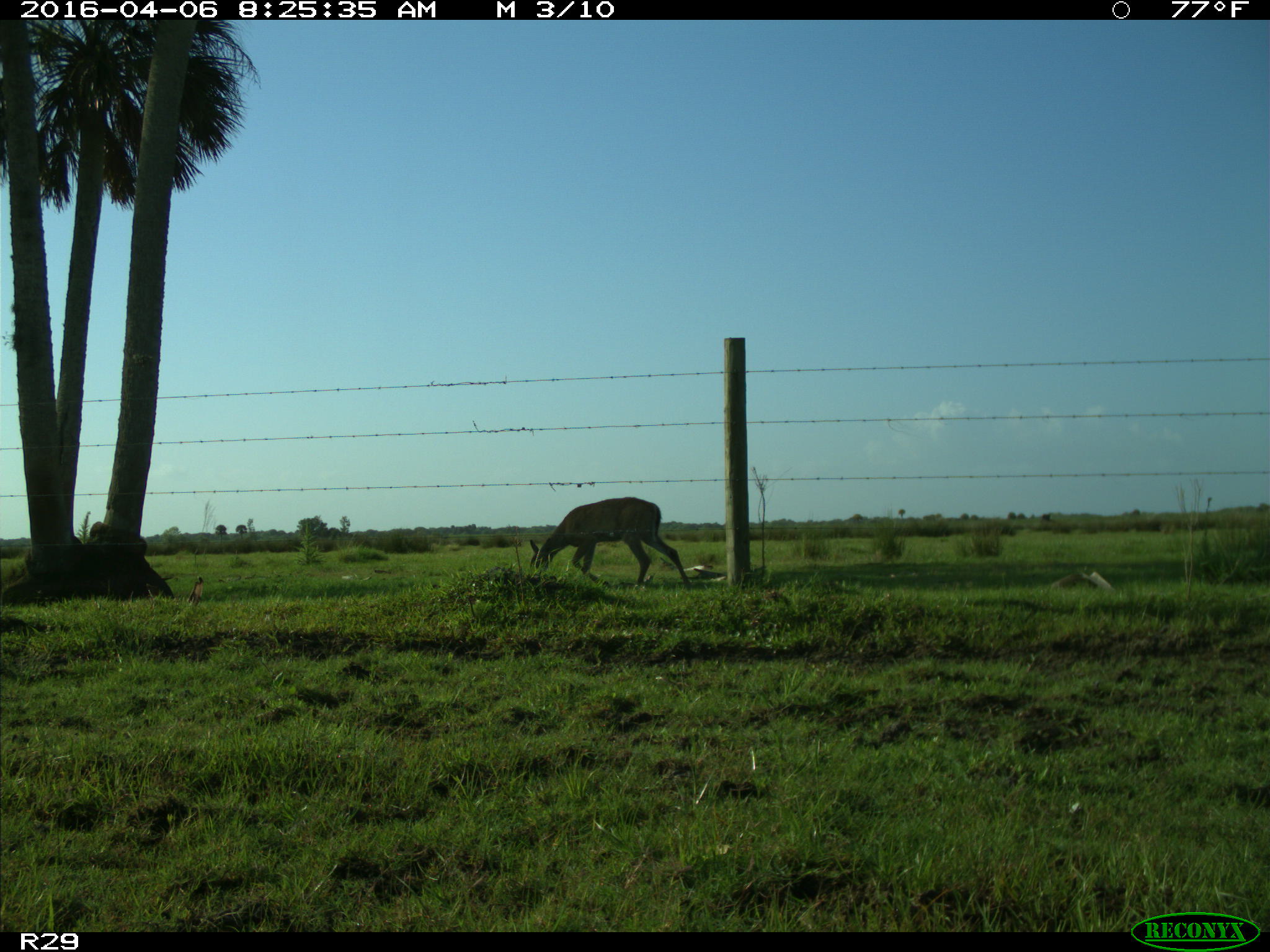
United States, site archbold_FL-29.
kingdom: Animalia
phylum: Chordata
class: Mammalia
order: Artiodactyla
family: Cervidae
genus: Odocoileus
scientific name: Odocoileus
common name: deer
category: unidentified deer